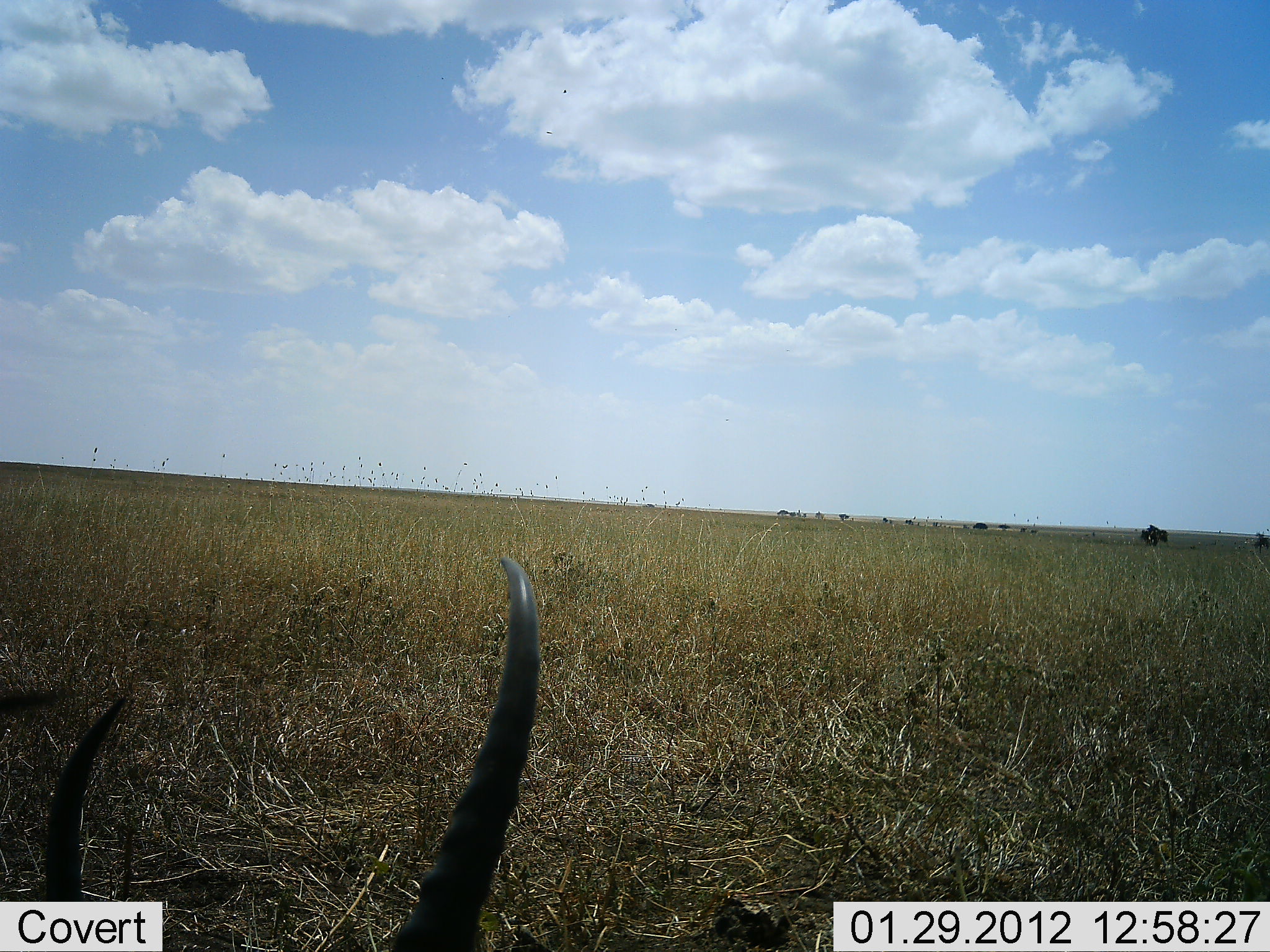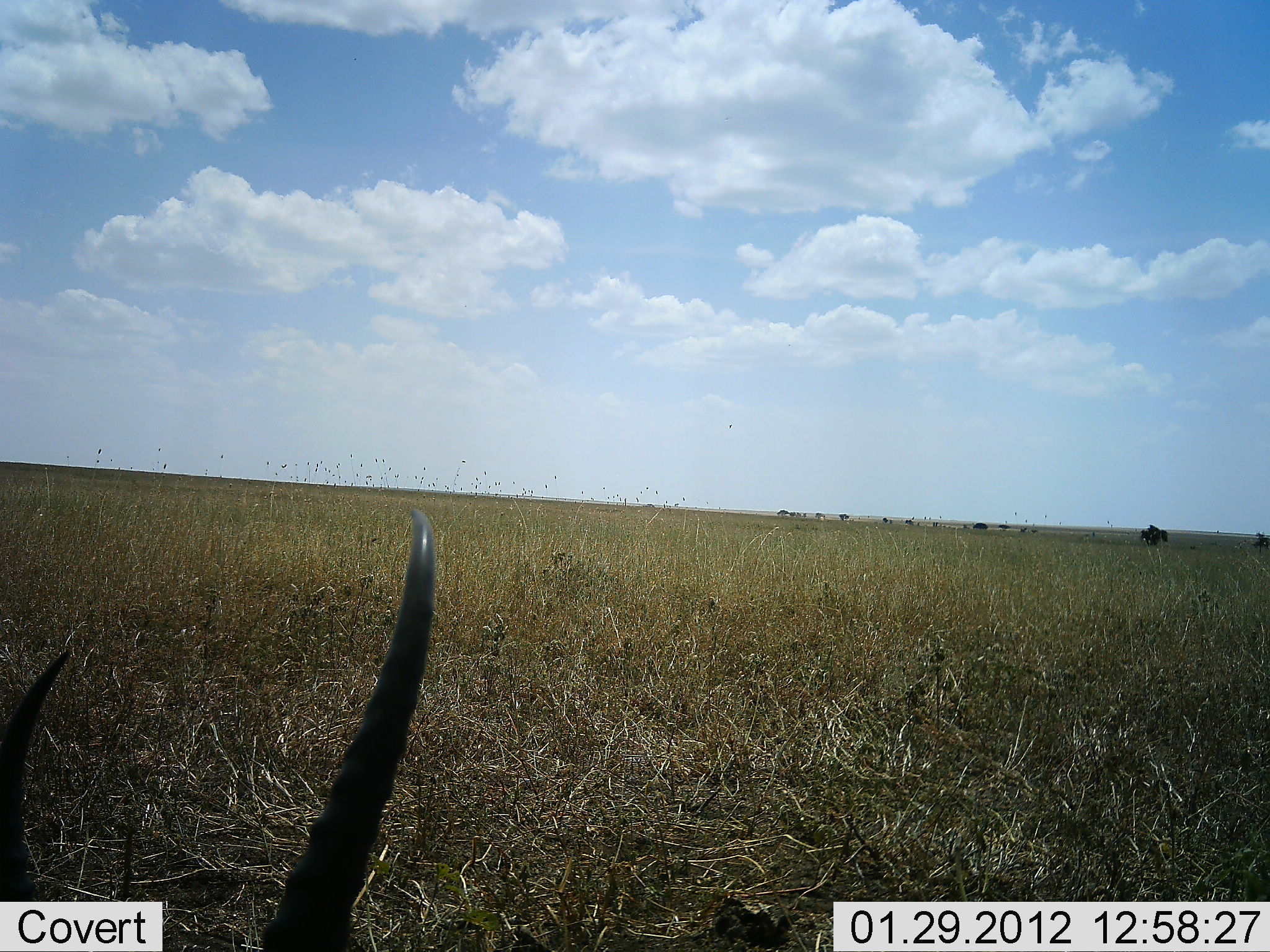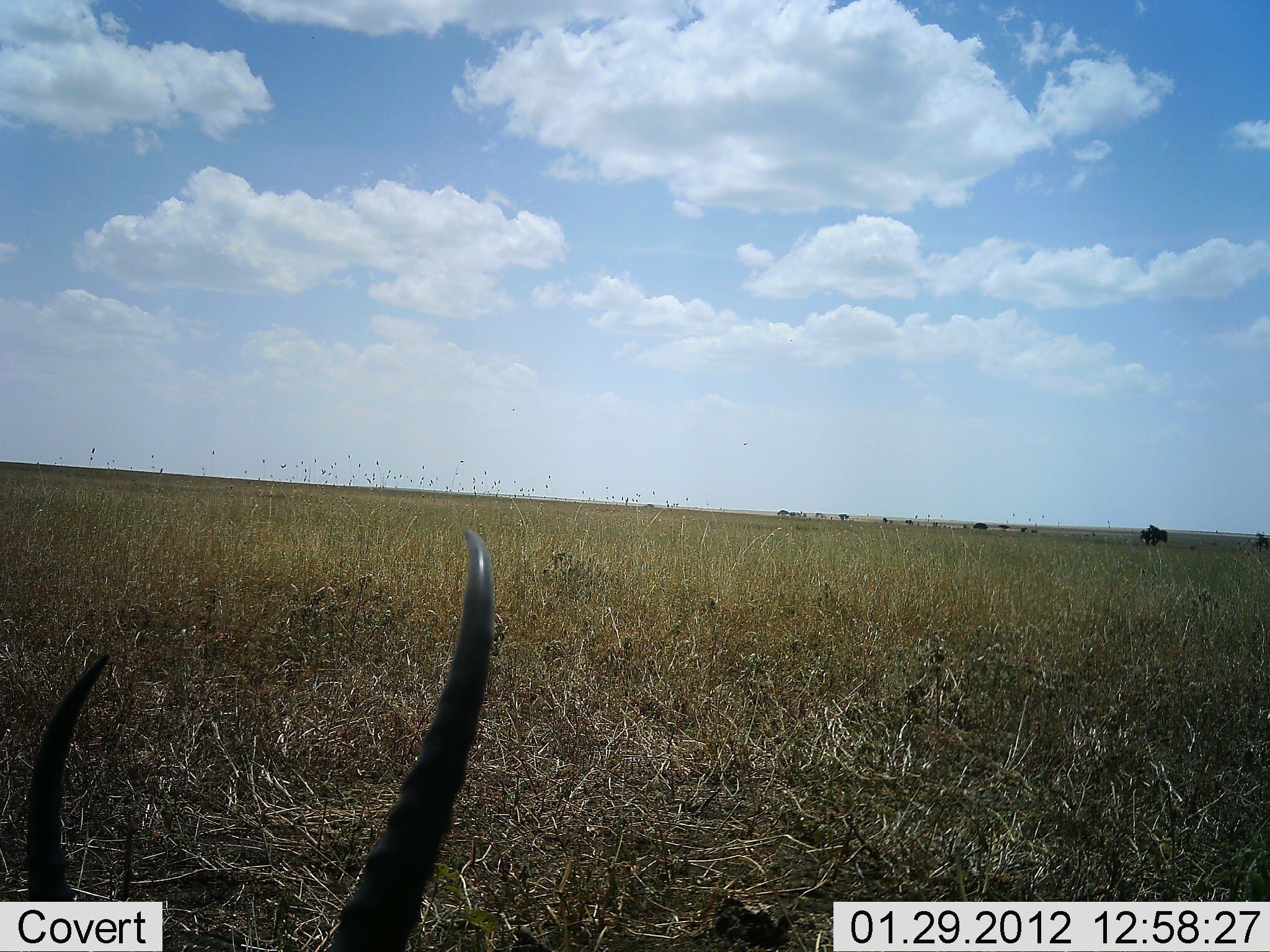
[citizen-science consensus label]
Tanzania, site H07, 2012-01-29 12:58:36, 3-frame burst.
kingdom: Animalia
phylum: Chordata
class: Mammalia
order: Artiodactyla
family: Bovidae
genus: Connochaetes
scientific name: Connochaetes taurinus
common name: blue wildebeest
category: wildebeest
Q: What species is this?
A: Wildebeest (blue wildebeest) (Connochaetes taurinus).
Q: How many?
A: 1.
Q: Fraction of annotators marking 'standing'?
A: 67%.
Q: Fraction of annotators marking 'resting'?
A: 0%.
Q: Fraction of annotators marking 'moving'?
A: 67%.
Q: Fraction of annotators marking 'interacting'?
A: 0%.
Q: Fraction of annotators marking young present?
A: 0%.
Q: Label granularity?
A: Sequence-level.